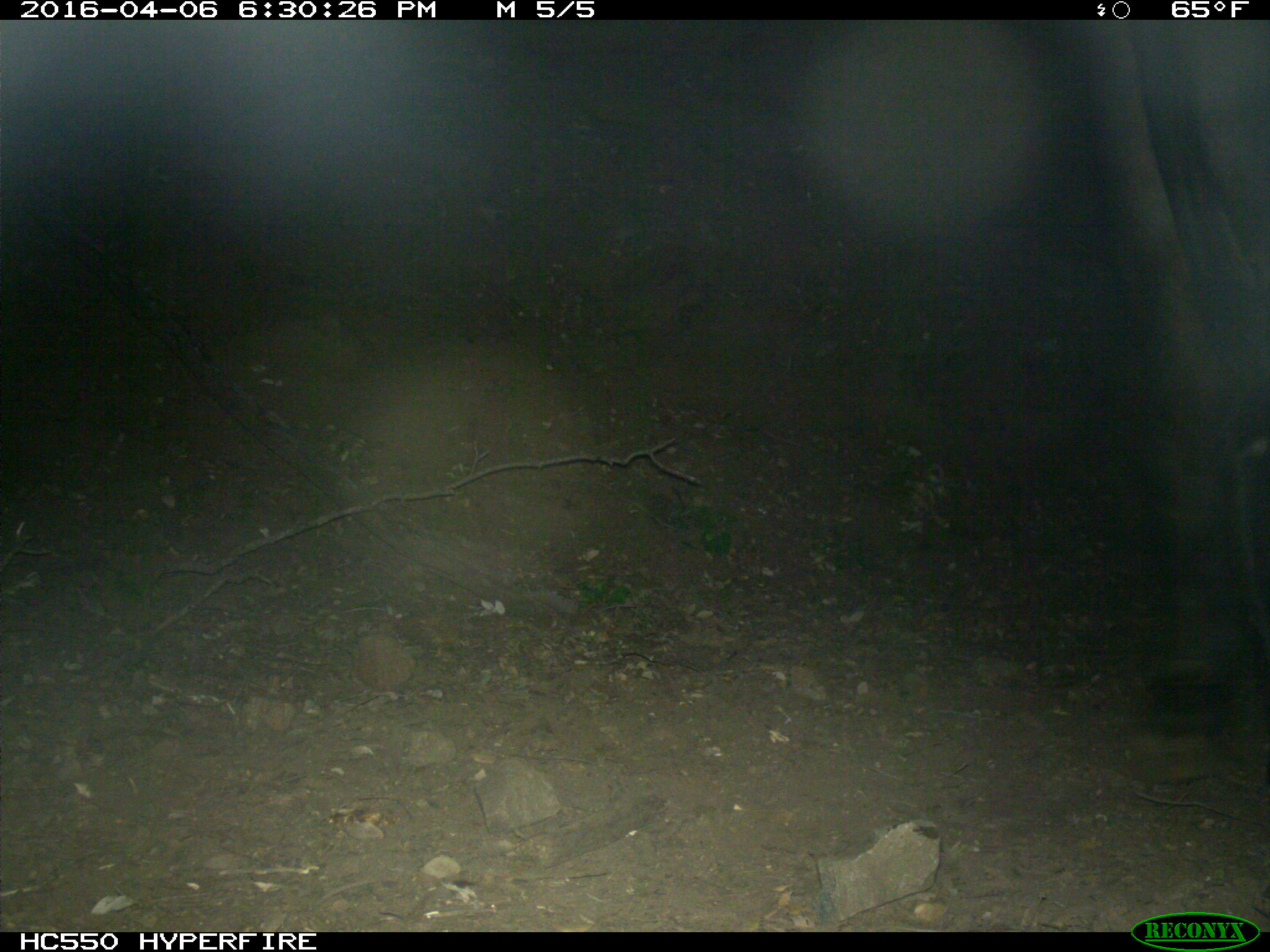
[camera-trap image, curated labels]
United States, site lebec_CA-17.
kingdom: Animalia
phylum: Chordata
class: Mammalia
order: Artiodactyla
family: Bovidae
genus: Bos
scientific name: Bos taurus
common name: domestic cow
Bos taurus (domestic cow).